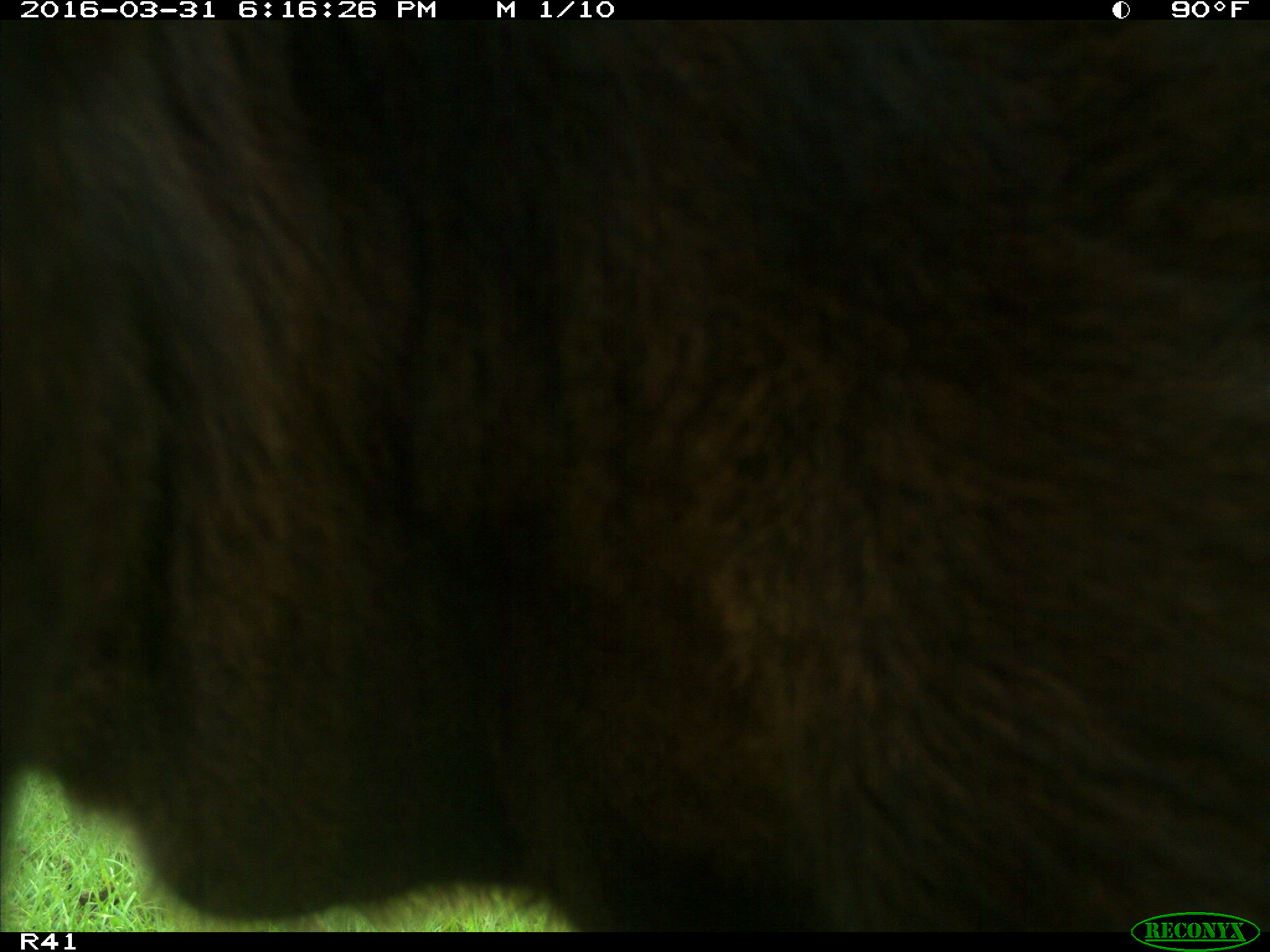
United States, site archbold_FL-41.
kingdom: Animalia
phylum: Chordata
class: Mammalia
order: Artiodactyla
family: Bovidae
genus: Bos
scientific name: Bos taurus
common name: domestic cow